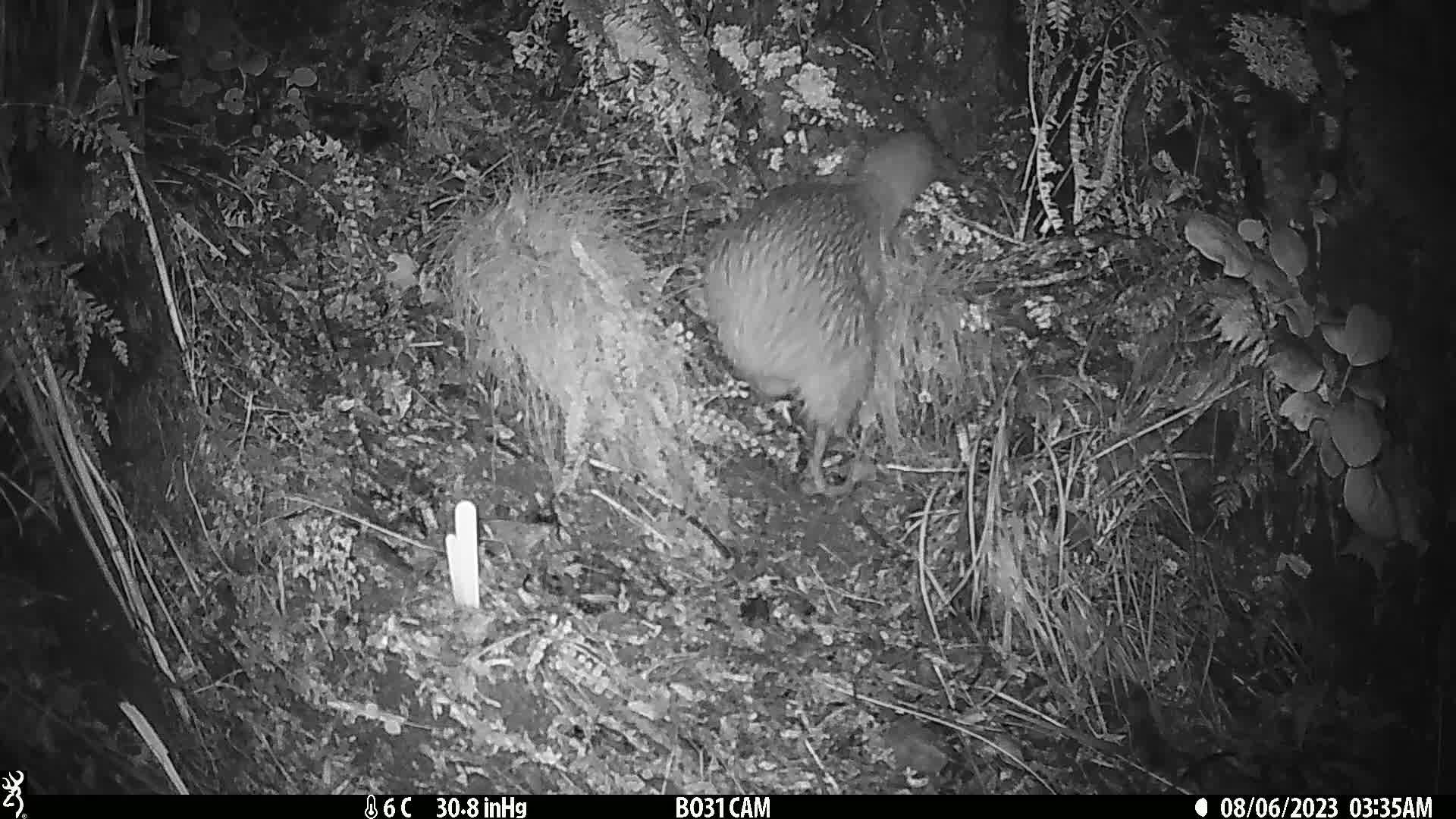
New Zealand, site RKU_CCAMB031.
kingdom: Animalia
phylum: Chordata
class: Aves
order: Apterygiformes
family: Apterygidae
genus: Apteryx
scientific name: Apteryx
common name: kiwi